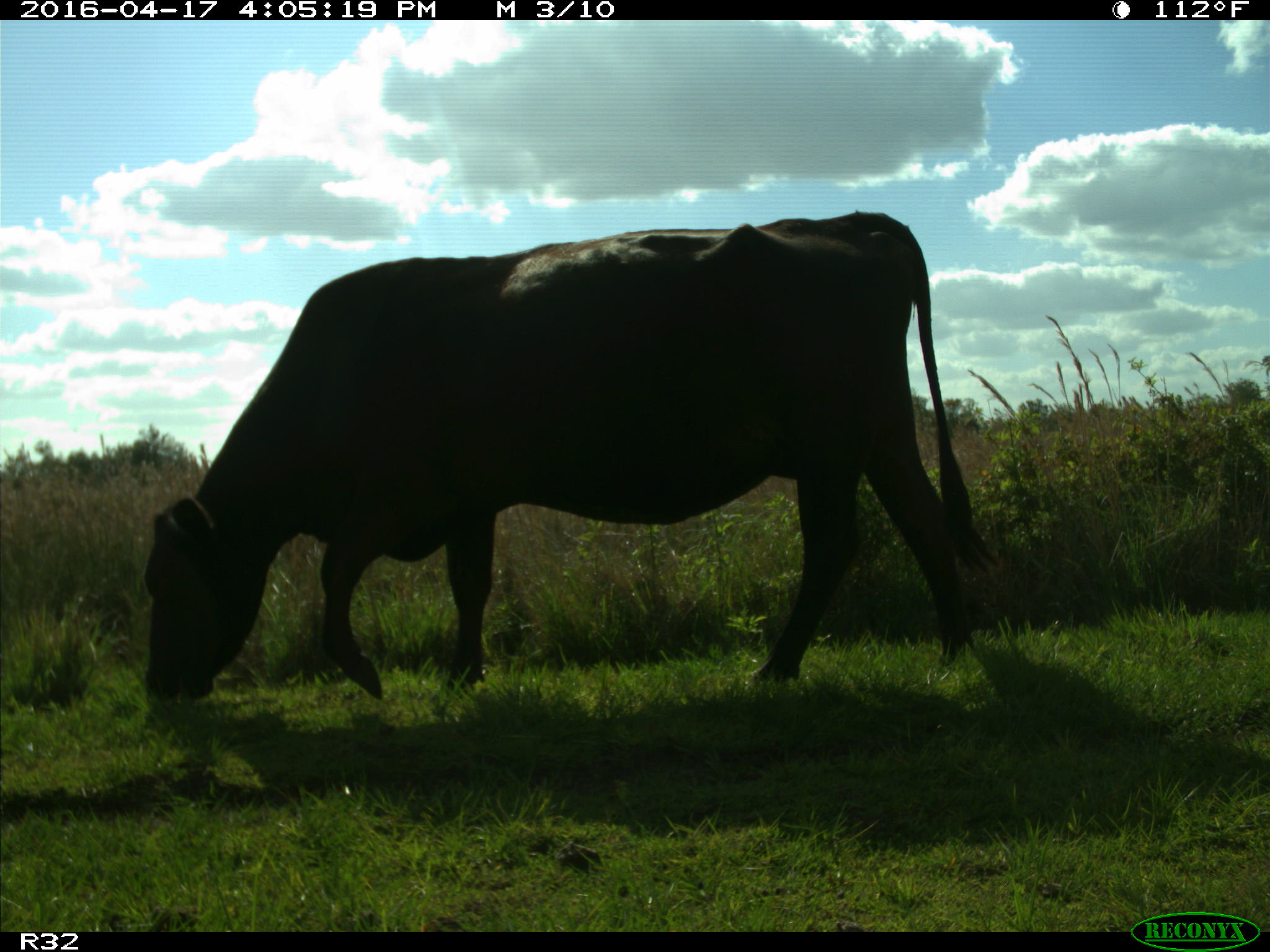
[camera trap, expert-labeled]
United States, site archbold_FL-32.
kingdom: Animalia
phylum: Chordata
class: Mammalia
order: Artiodactyla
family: Bovidae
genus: Bos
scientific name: Bos taurus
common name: domestic cow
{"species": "Bos taurus (domestic cow)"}